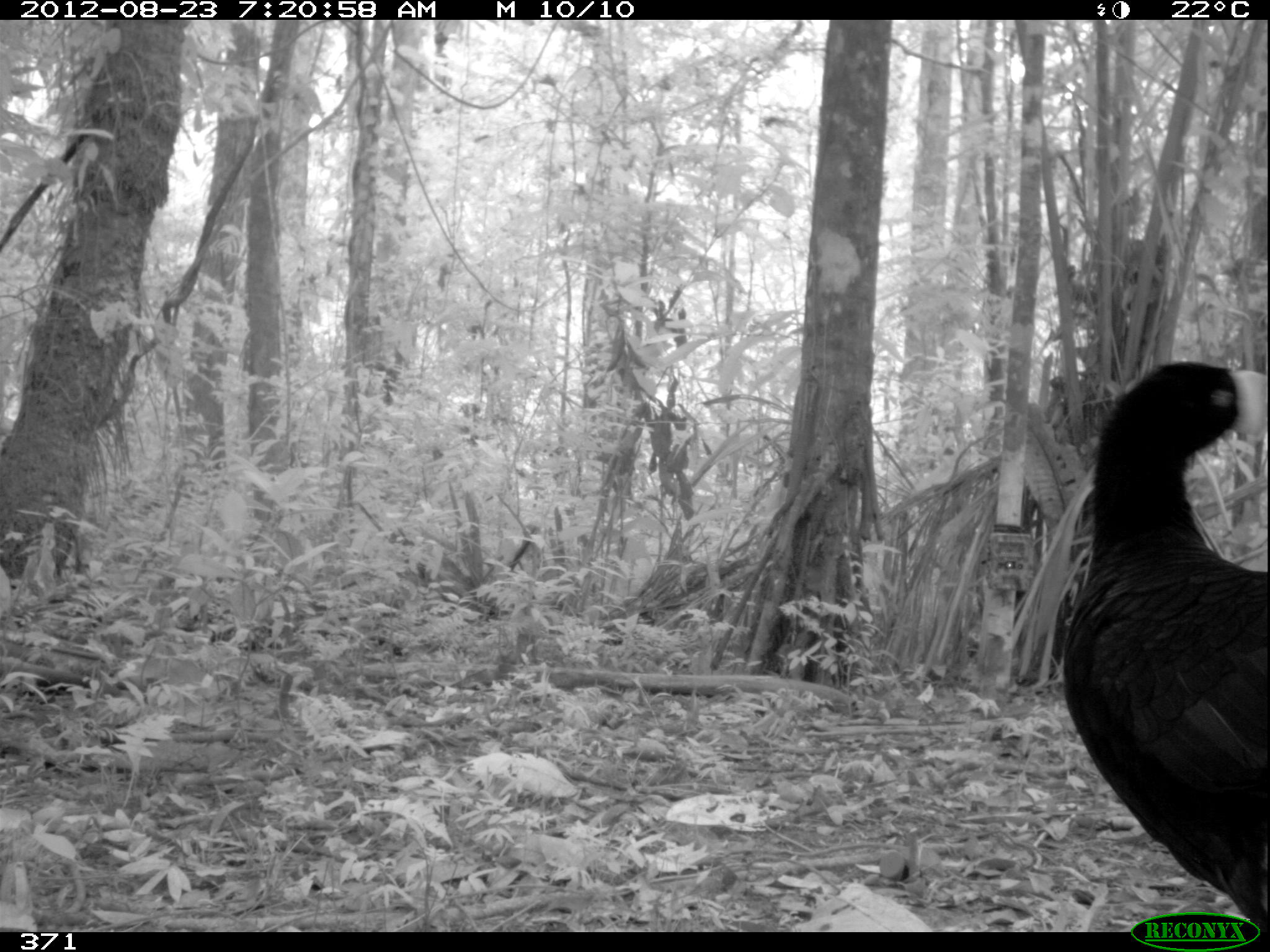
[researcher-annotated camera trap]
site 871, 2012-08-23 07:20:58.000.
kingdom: Animalia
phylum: Chordata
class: Aves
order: Galliformes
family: Cracidae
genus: Mitu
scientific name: Mitu tuberosum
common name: razor-billed curassow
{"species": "Mitu tuberosum (razor-billed curassow)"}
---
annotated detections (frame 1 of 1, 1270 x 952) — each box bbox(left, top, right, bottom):
mitu tuberosum: bbox(1052, 361, 1266, 932)